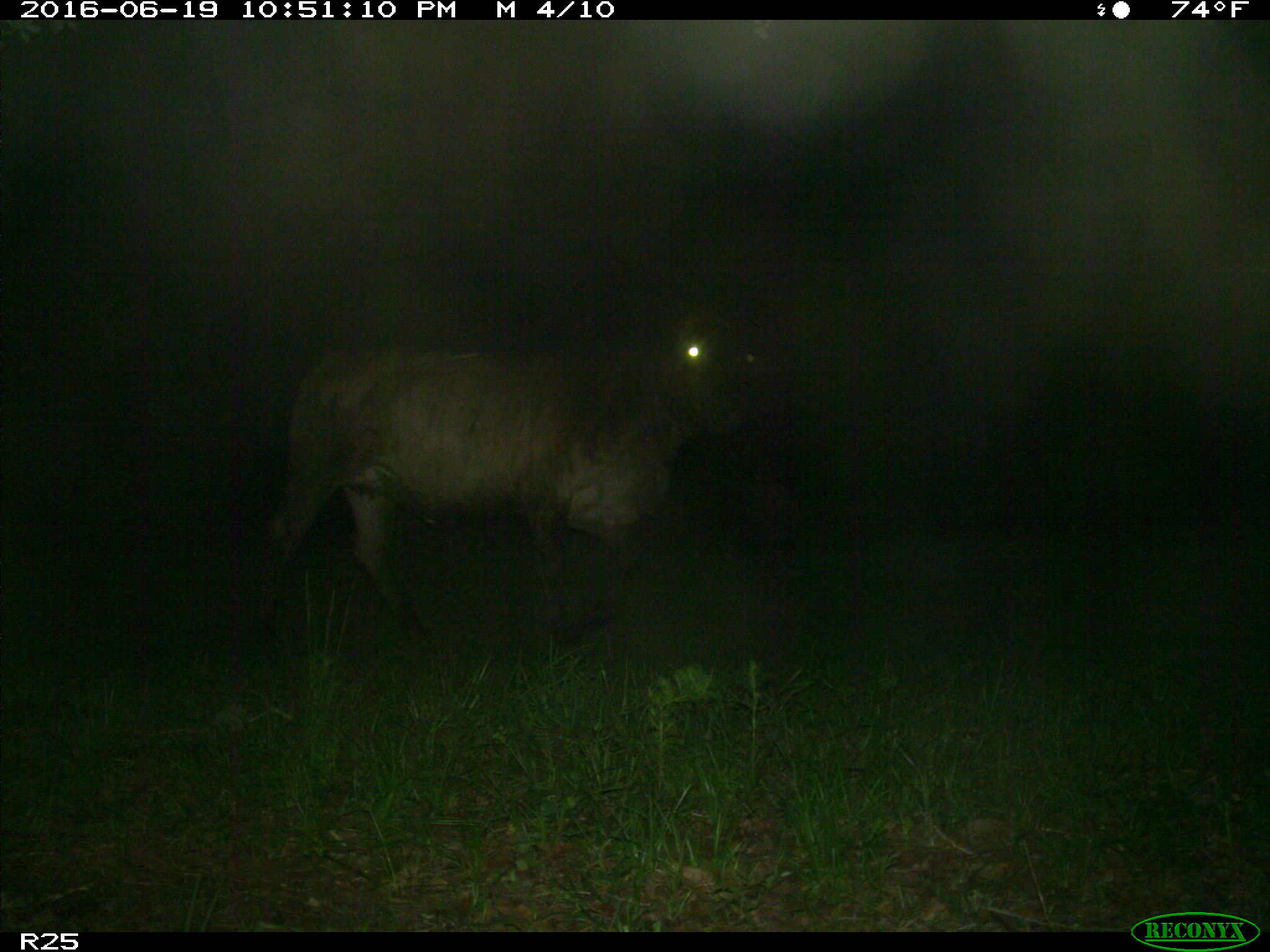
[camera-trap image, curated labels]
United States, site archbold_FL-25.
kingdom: Animalia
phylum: Chordata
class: Mammalia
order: Artiodactyla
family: Bovidae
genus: Bos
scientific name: Bos taurus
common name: domestic cow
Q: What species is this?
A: Bos taurus (domestic cow).